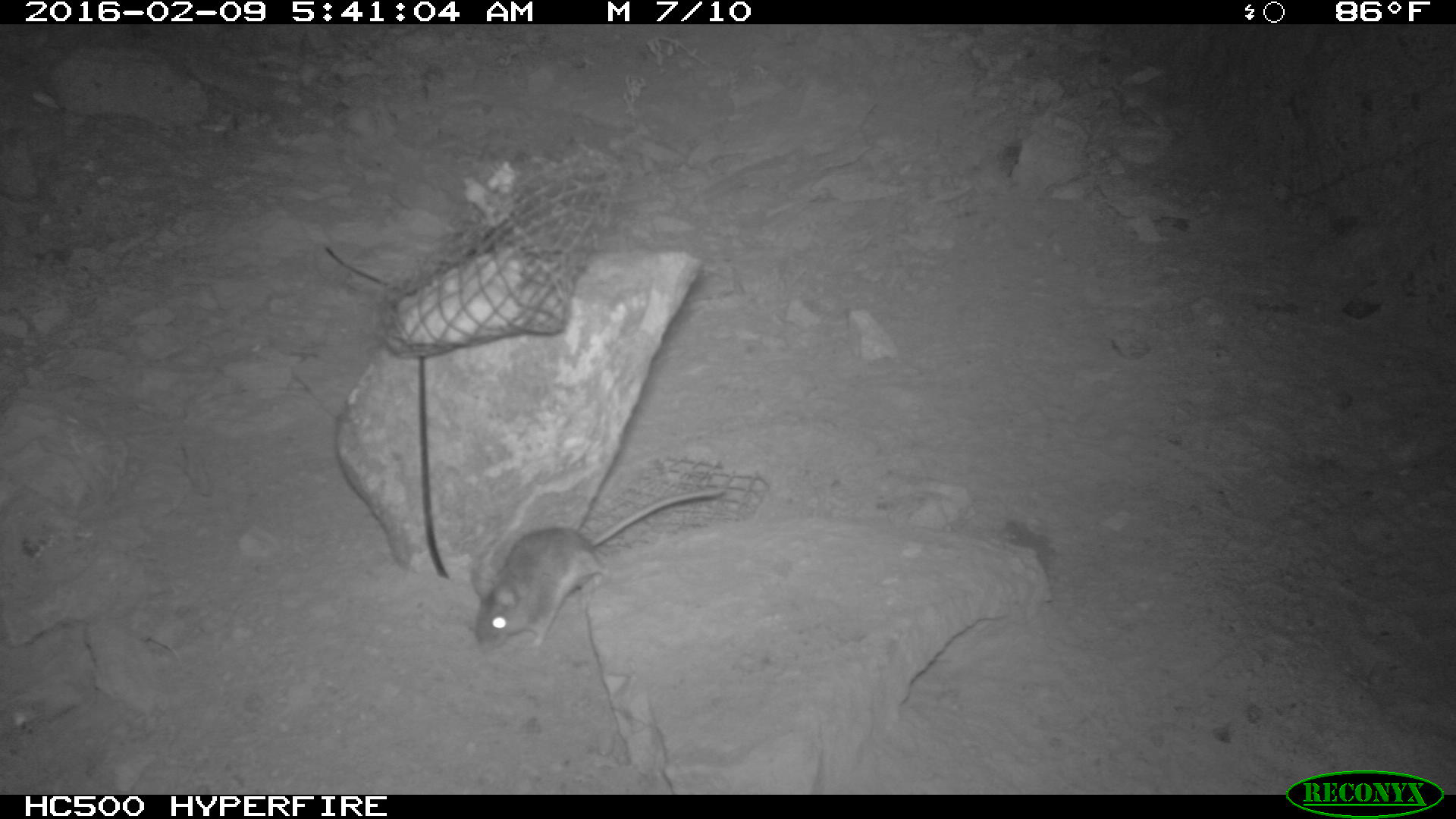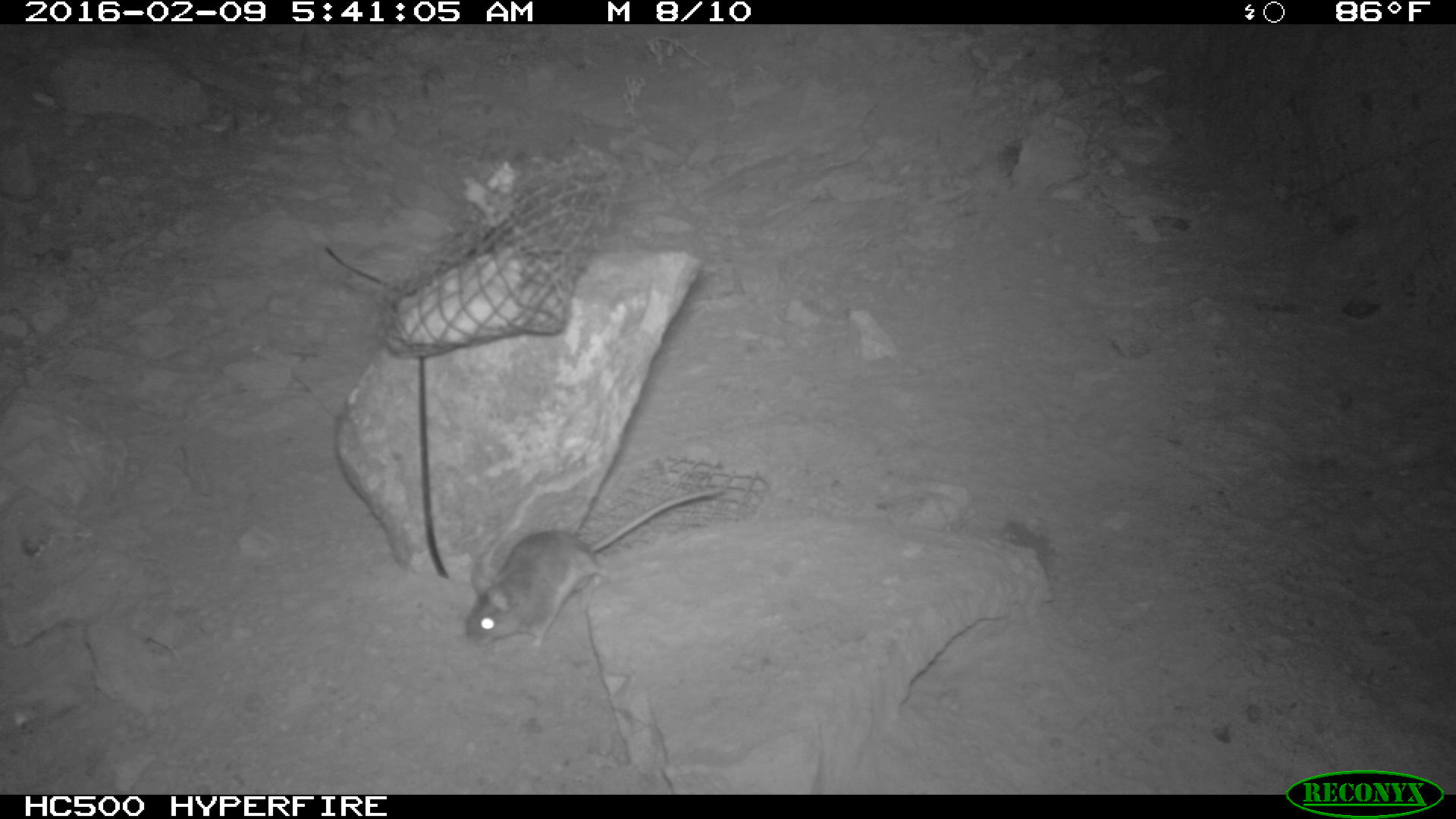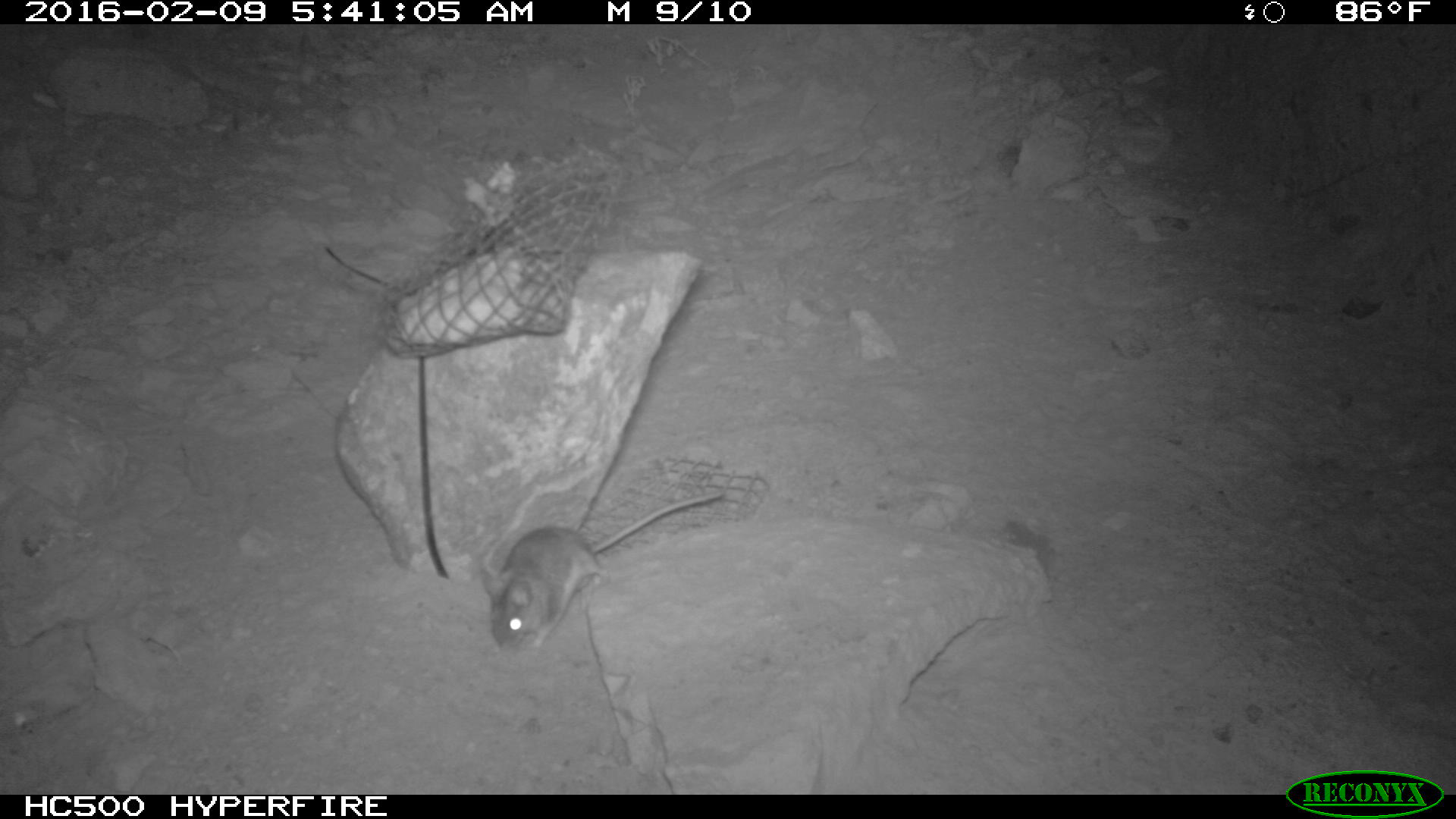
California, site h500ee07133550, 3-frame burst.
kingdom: Animalia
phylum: Chordata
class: Mammalia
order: Rodentia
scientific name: Rodentia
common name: rodent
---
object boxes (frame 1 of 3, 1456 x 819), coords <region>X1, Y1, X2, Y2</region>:
rodent: <region>472, 485, 726, 654</region>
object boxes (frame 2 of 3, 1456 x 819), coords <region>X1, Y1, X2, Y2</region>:
rodent: <region>460, 488, 731, 648</region>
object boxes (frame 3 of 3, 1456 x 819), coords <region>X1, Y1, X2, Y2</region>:
rodent: <region>479, 491, 728, 658</region>